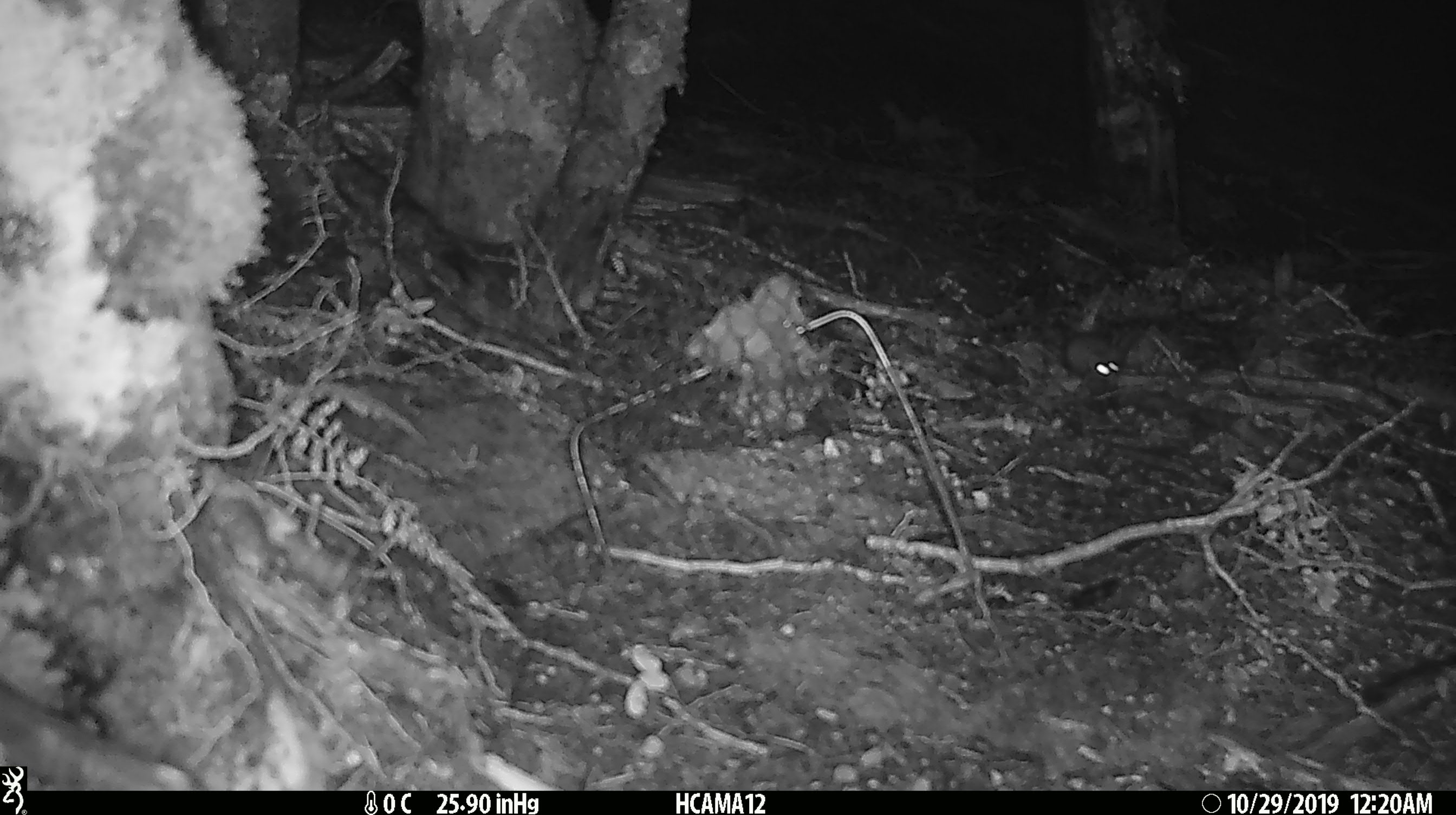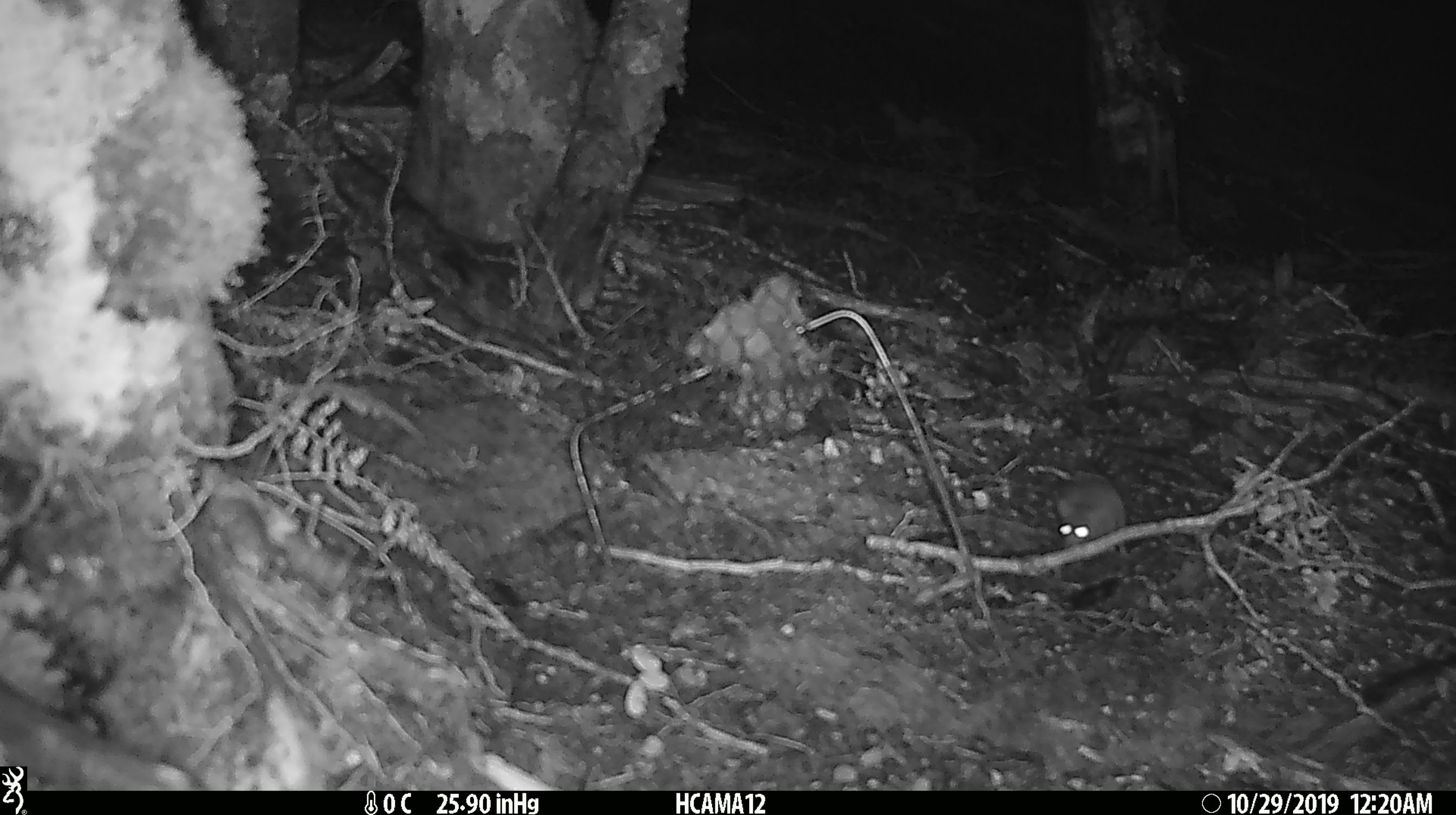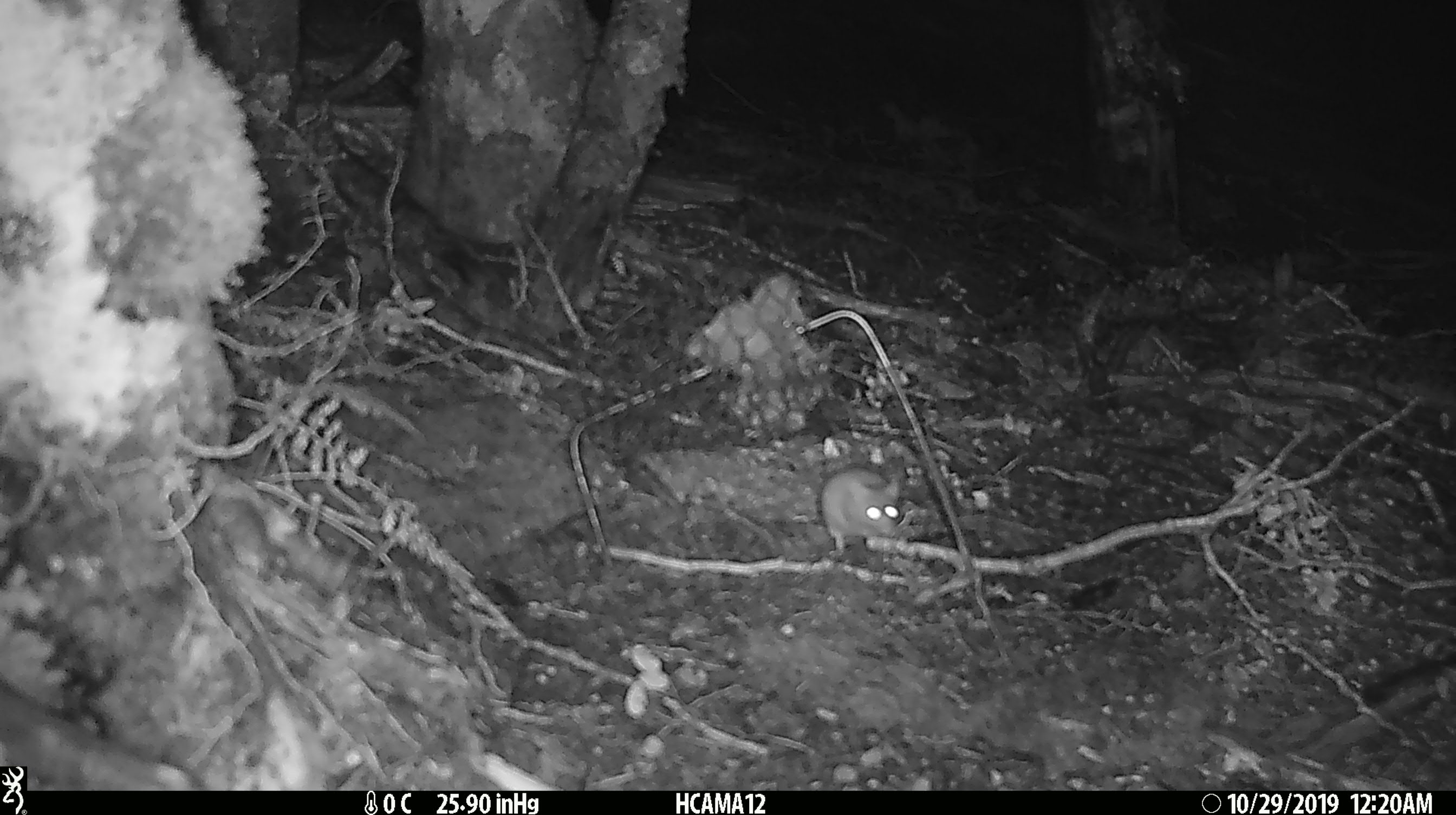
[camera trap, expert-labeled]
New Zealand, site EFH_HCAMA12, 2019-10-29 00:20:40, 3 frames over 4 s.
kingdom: Animalia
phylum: Chordata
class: Mammalia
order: Rodentia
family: Muridae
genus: Mus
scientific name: Mus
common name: mouse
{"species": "mouse (Mus)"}